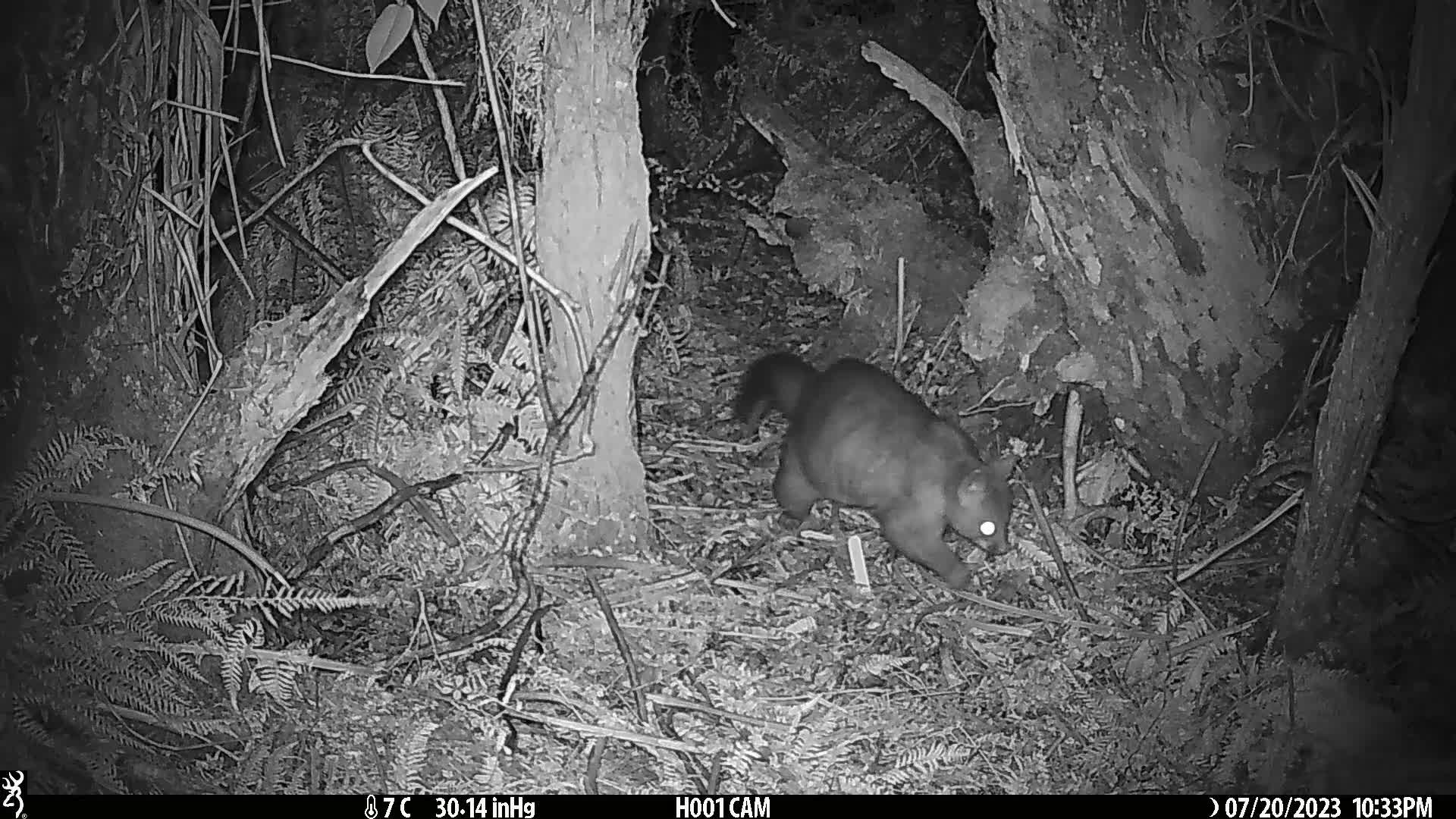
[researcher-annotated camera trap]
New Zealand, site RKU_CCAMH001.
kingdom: Animalia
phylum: Chordata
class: Mammalia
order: Diprotodontia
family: Phalangeridae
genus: Trichosurus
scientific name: Trichosurus vulpecula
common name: common brushtail possum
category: possum